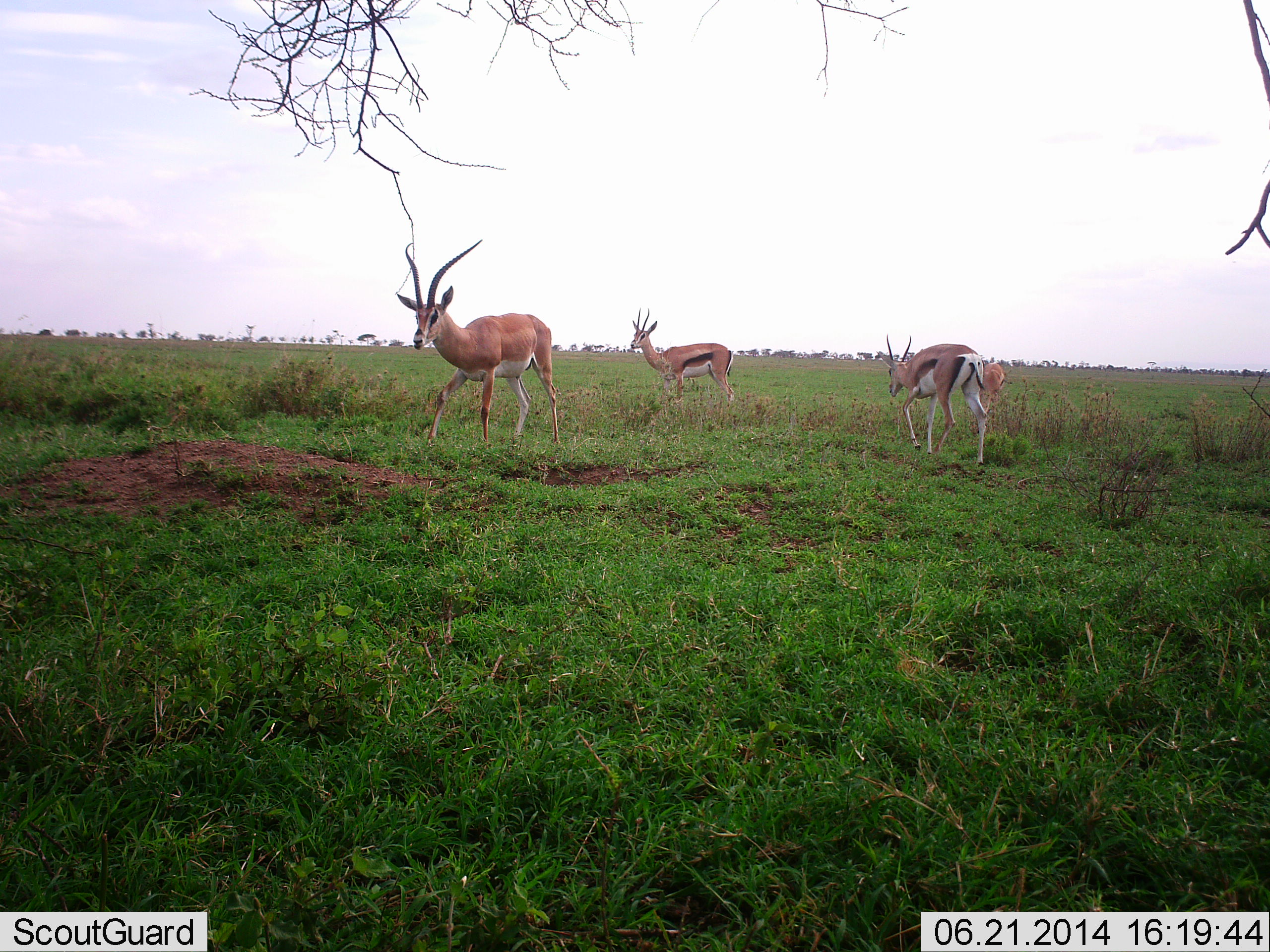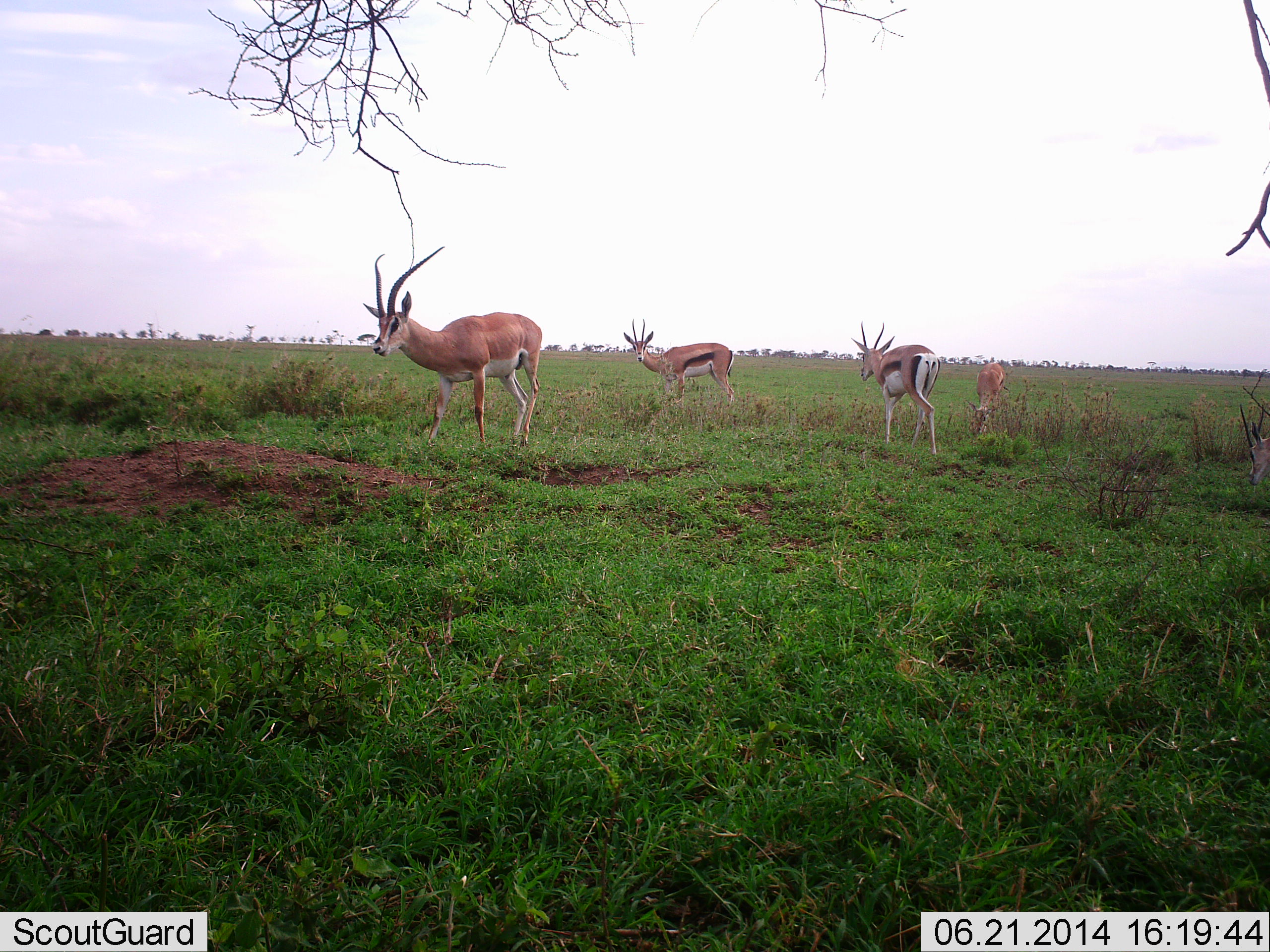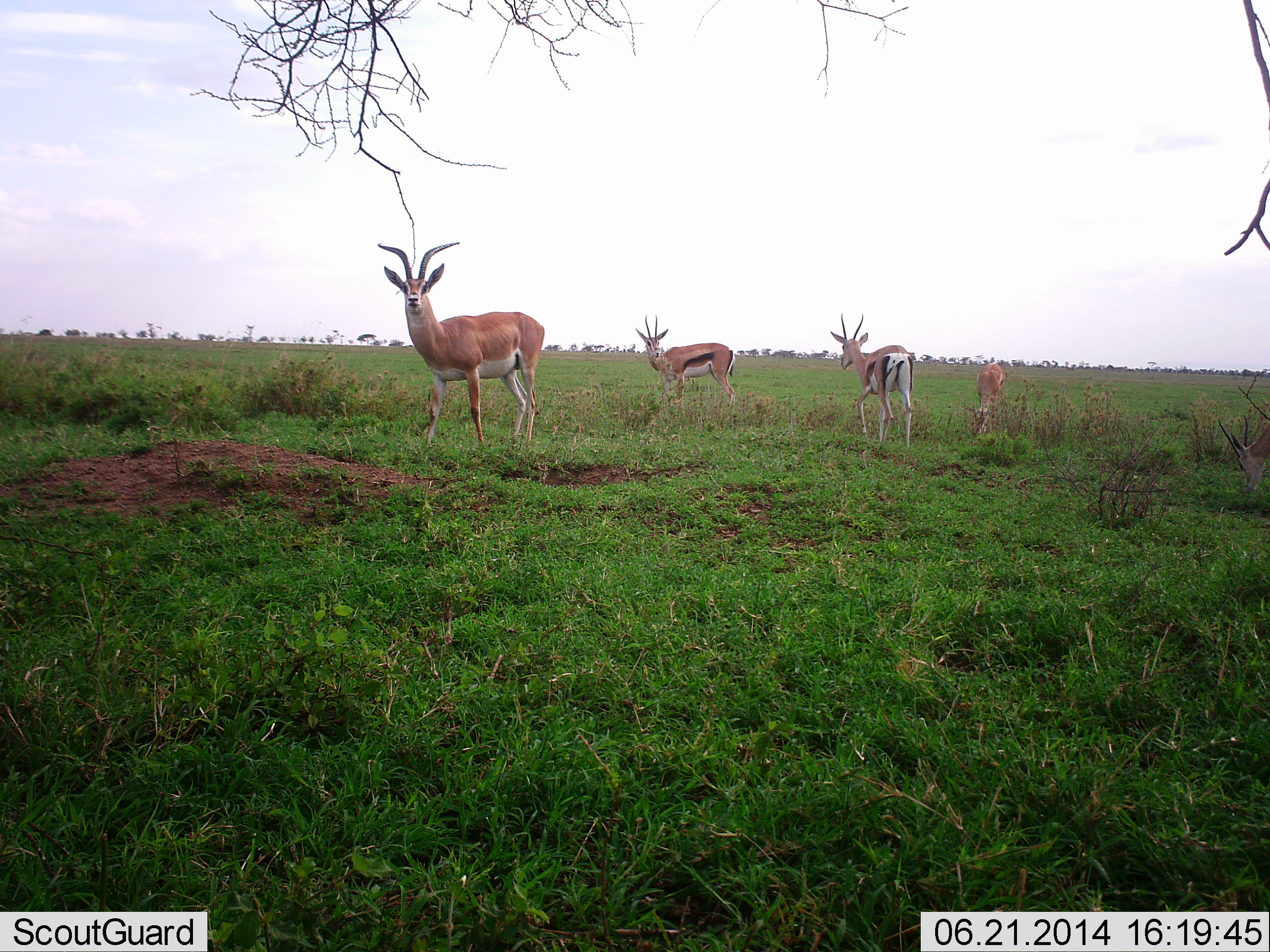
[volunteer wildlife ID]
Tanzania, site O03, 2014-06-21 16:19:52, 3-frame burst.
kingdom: Animalia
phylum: Chordata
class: Mammalia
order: Artiodactyla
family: Bovidae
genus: Nanger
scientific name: Nanger granti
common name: grant's gazelle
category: gazellegrants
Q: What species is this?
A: Gazellegrants (grant's gazelle) (Nanger granti).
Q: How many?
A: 3.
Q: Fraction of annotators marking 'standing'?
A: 76%.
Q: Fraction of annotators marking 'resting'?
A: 0%.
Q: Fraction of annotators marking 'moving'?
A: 47%.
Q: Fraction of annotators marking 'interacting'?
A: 0%.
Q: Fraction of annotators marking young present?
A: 12%.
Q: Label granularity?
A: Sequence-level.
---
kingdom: Animalia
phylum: Chordata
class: Mammalia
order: Artiodactyla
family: Bovidae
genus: Eudorcas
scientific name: Eudorcas thomsonii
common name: thomson's gazelle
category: gazellethomsons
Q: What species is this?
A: Gazellethomsons (thomson's gazelle) (Eudorcas thomsonii).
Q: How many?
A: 3.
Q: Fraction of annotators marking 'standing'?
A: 76%.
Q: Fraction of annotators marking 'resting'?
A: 0%.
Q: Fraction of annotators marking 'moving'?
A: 76%.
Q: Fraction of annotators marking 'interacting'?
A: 0%.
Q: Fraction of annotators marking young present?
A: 12%.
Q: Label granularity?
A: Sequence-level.